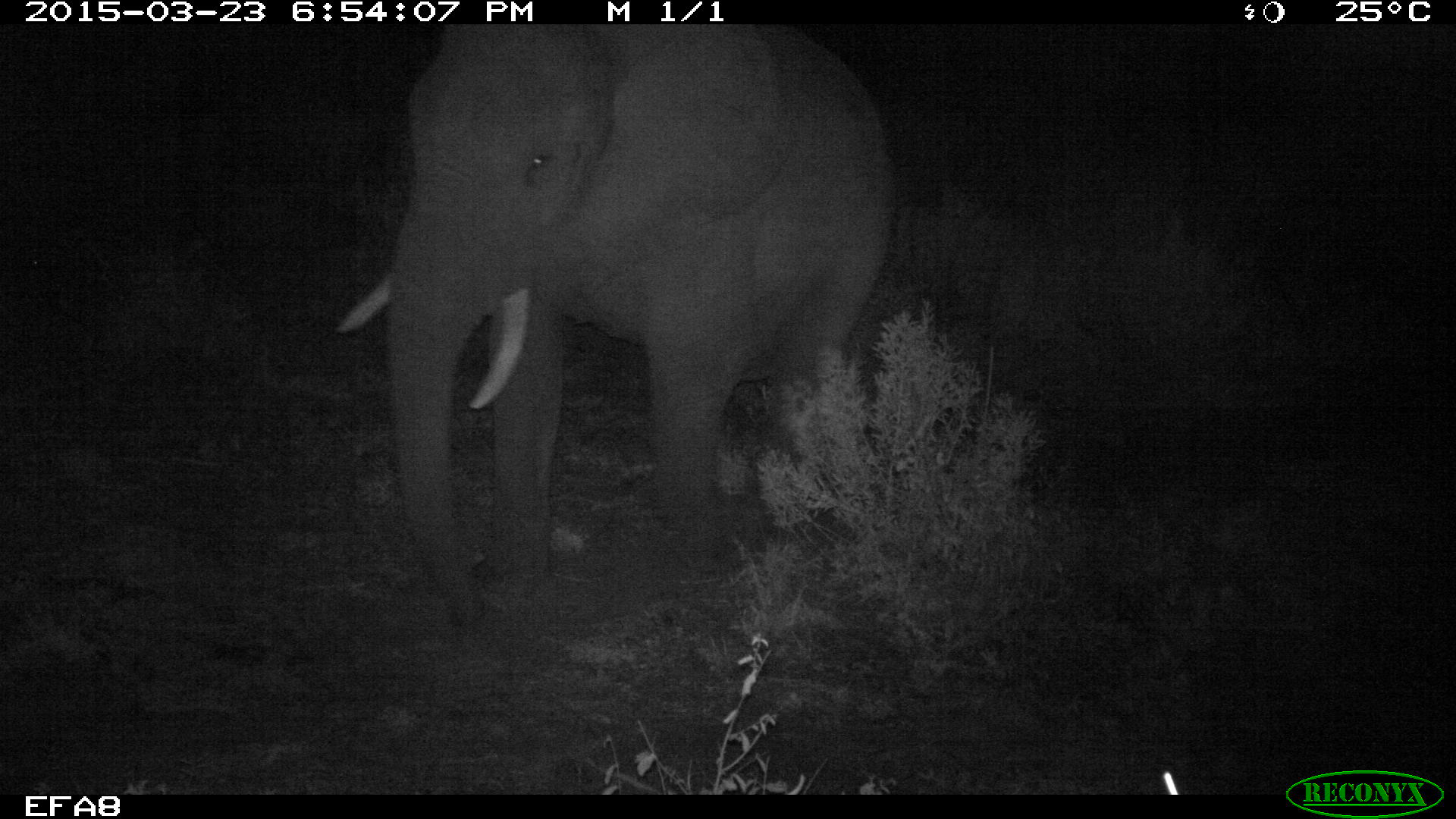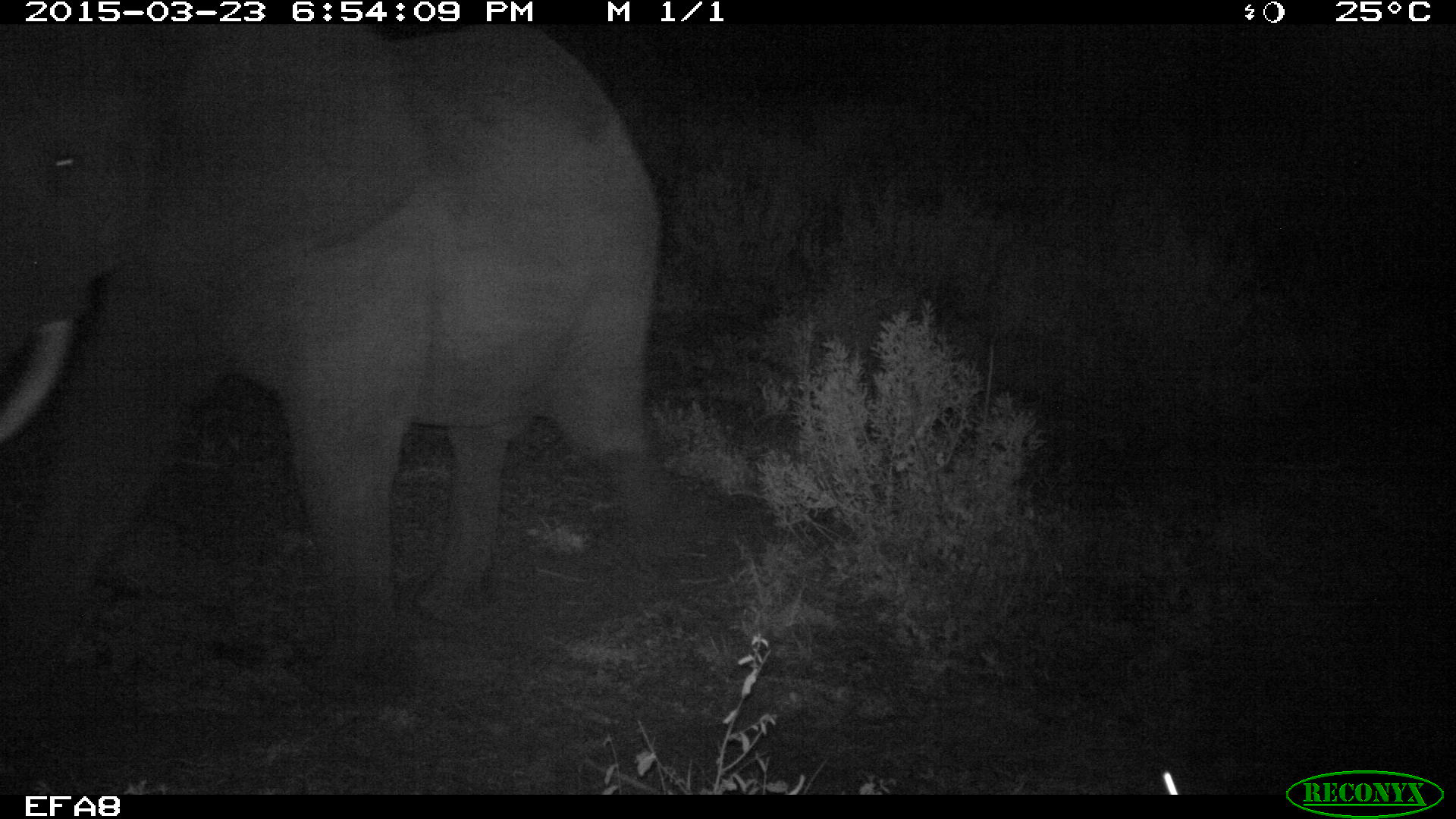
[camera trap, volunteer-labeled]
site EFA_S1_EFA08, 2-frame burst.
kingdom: Animalia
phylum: Chordata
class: Mammalia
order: Proboscidea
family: Elephantidae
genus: Loxodonta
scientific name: Loxodonta africana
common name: african bush elephant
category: elephant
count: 1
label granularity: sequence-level